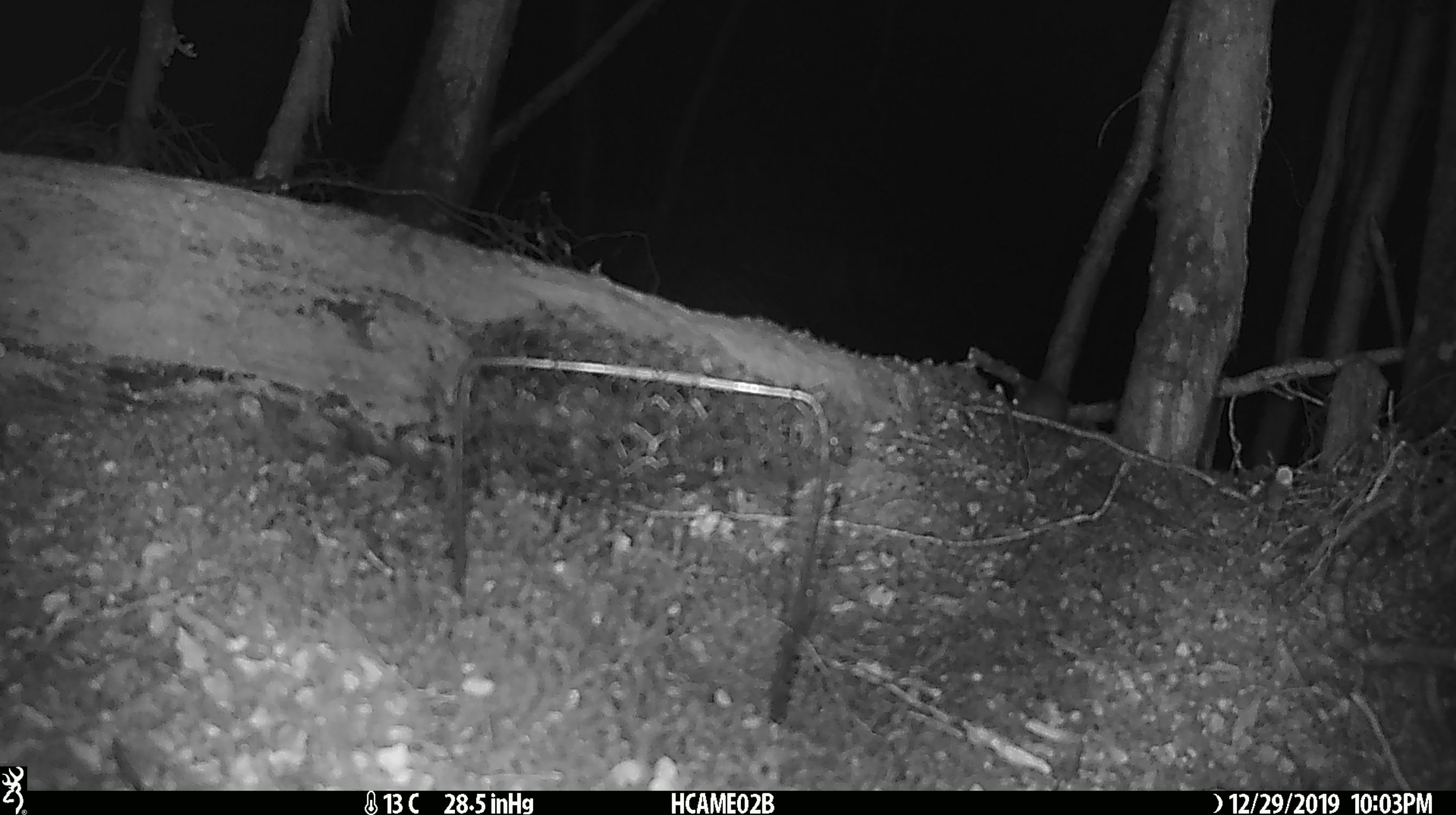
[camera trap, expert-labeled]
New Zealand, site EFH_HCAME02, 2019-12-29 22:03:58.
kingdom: Animalia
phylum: Chordata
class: Mammalia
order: Rodentia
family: Muridae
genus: Mus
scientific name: Mus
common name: mouse